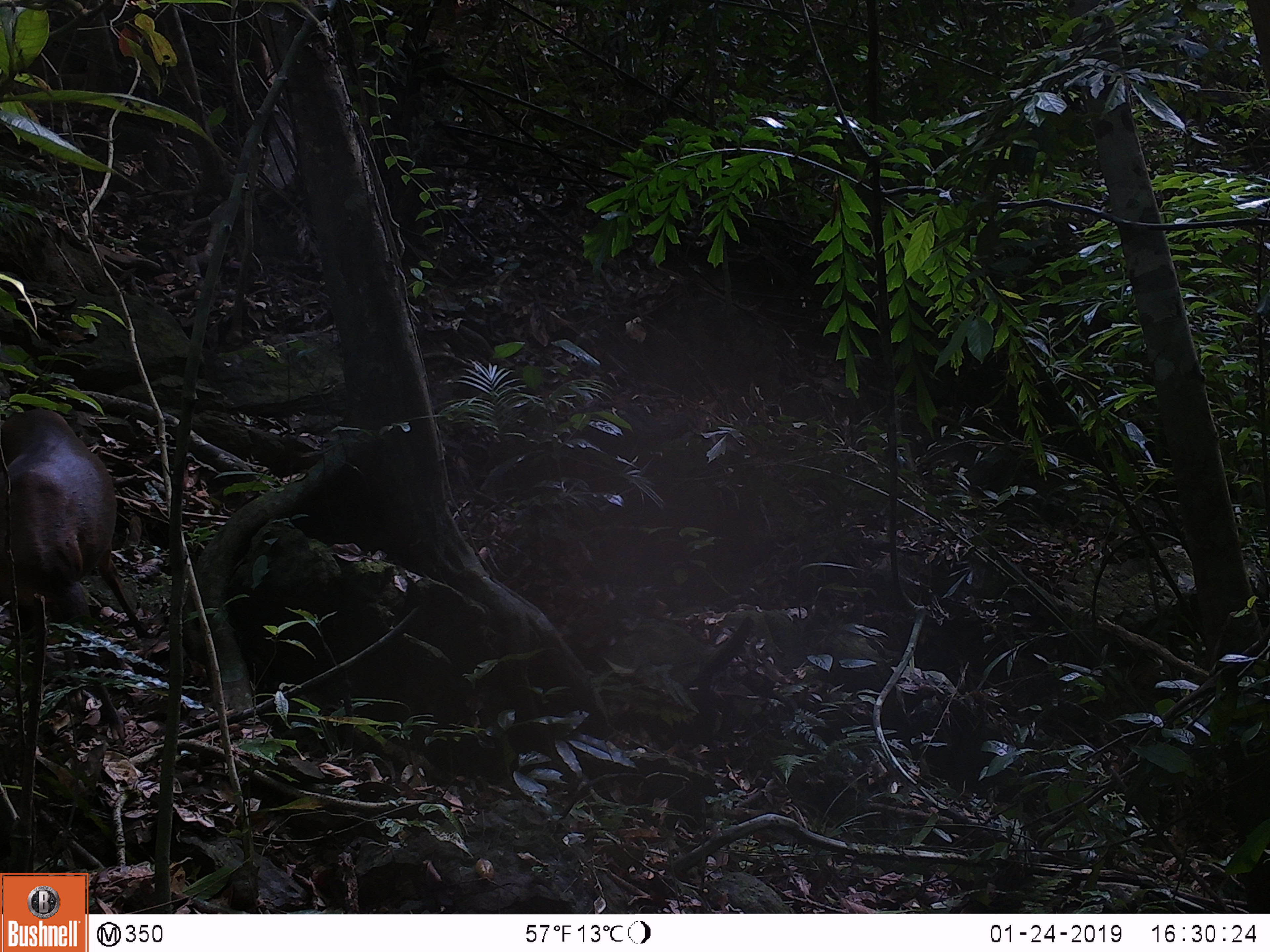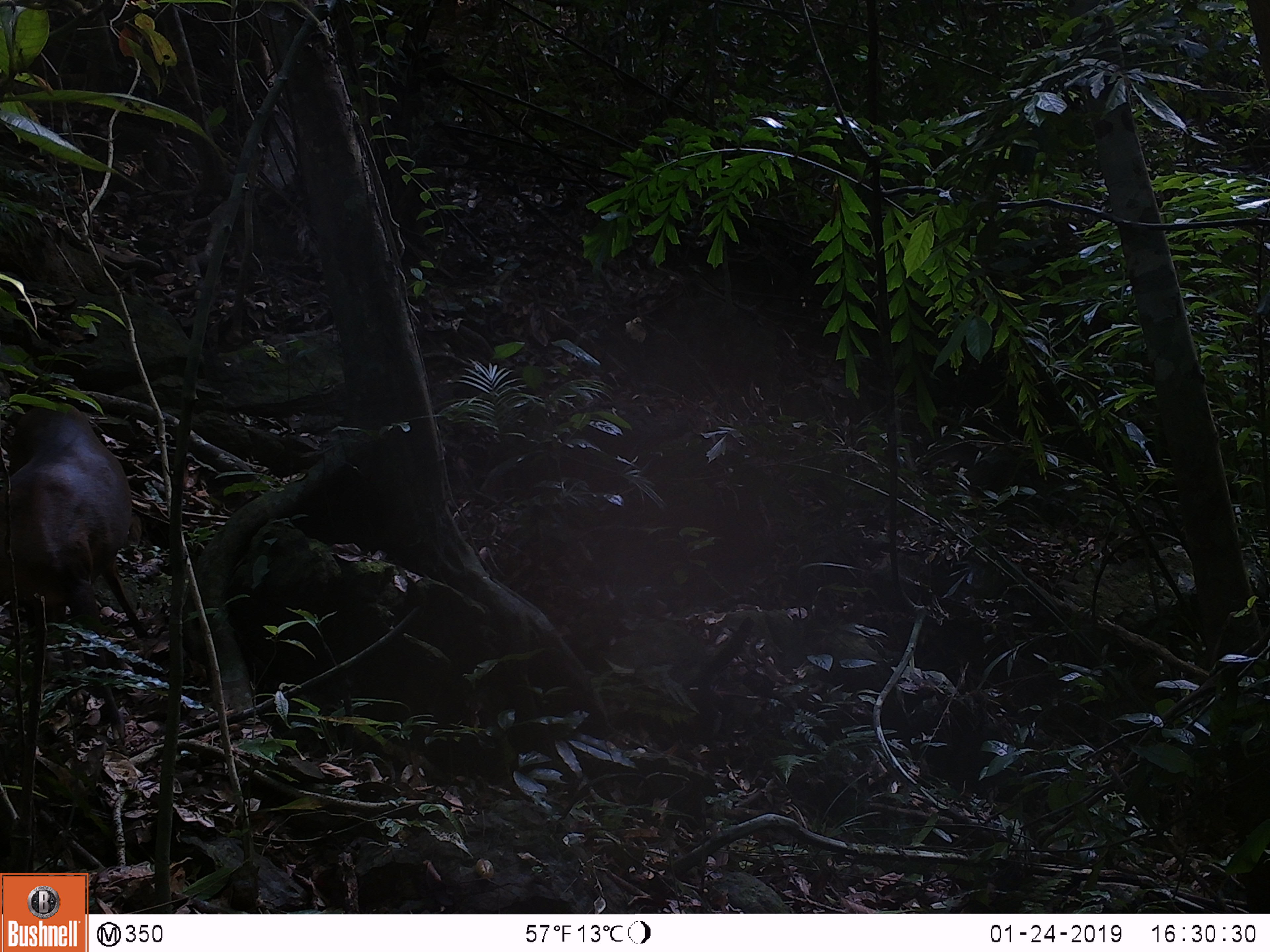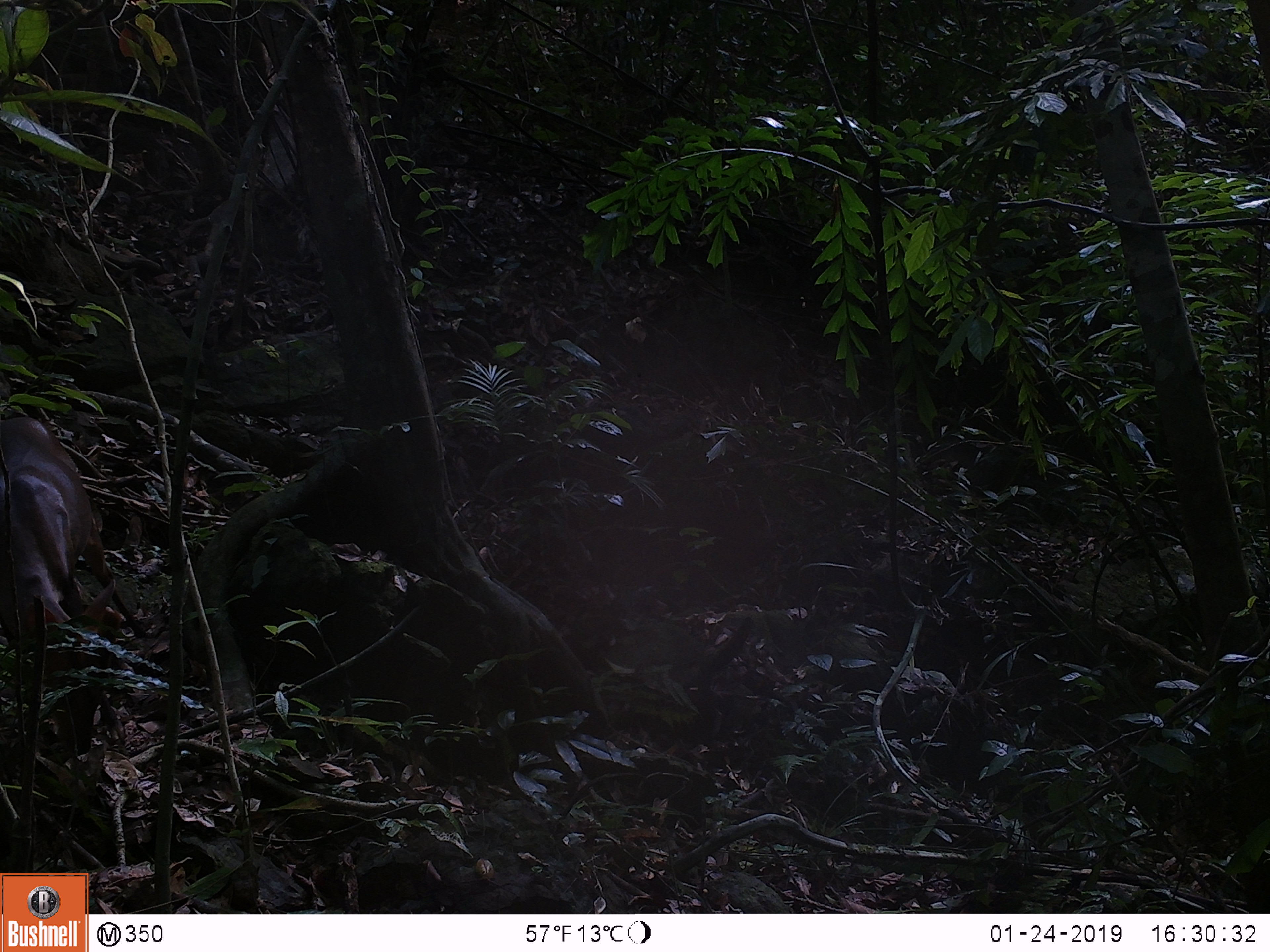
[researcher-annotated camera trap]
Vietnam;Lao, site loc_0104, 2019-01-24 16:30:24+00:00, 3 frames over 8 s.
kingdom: Animalia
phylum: Chordata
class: Mammalia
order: Artiodactyla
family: Cervidae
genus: Muntiacus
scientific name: Muntiacus rooseveltorum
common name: roosevelt's muntjac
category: roosevelts muntjac group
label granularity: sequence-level